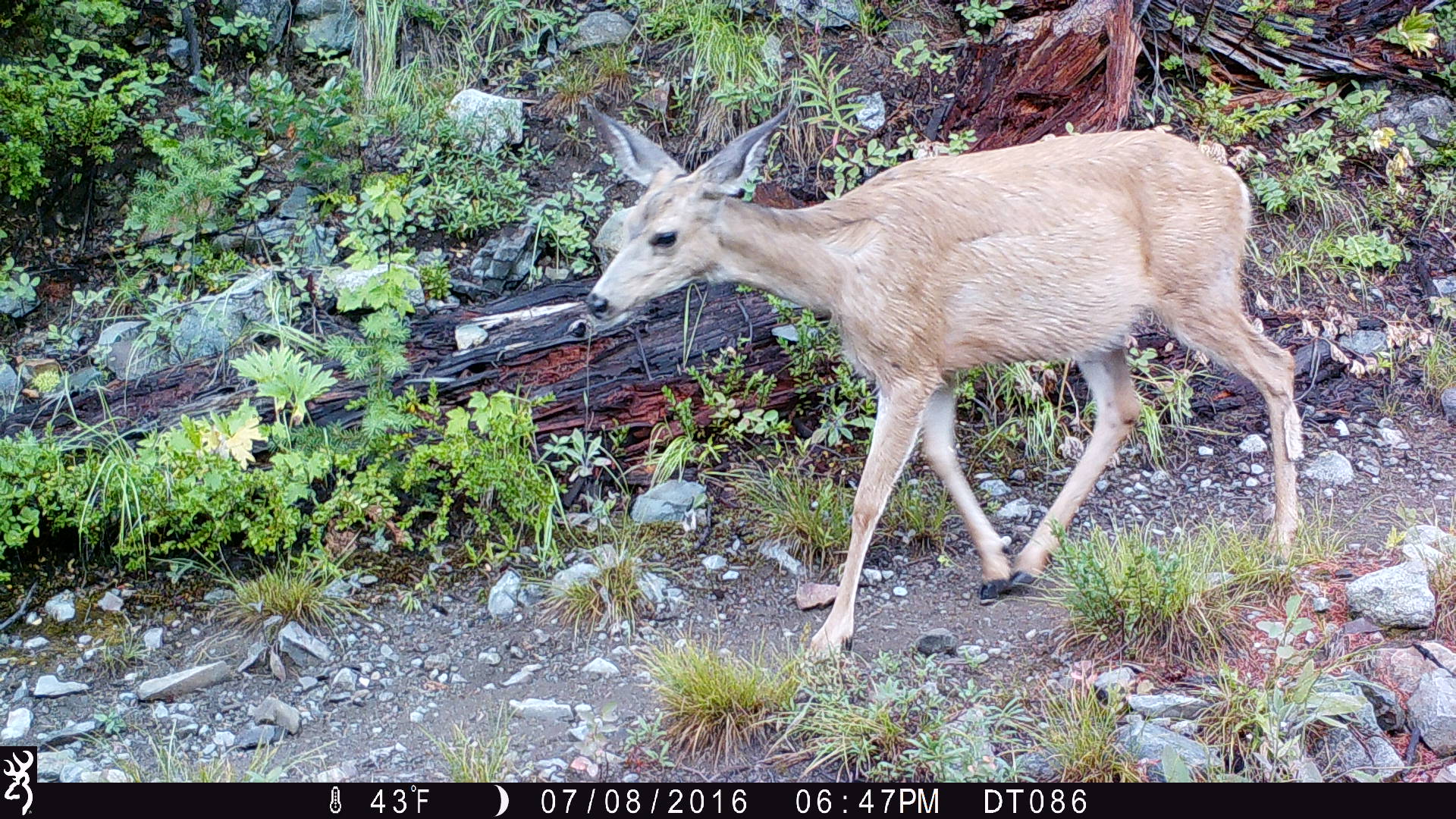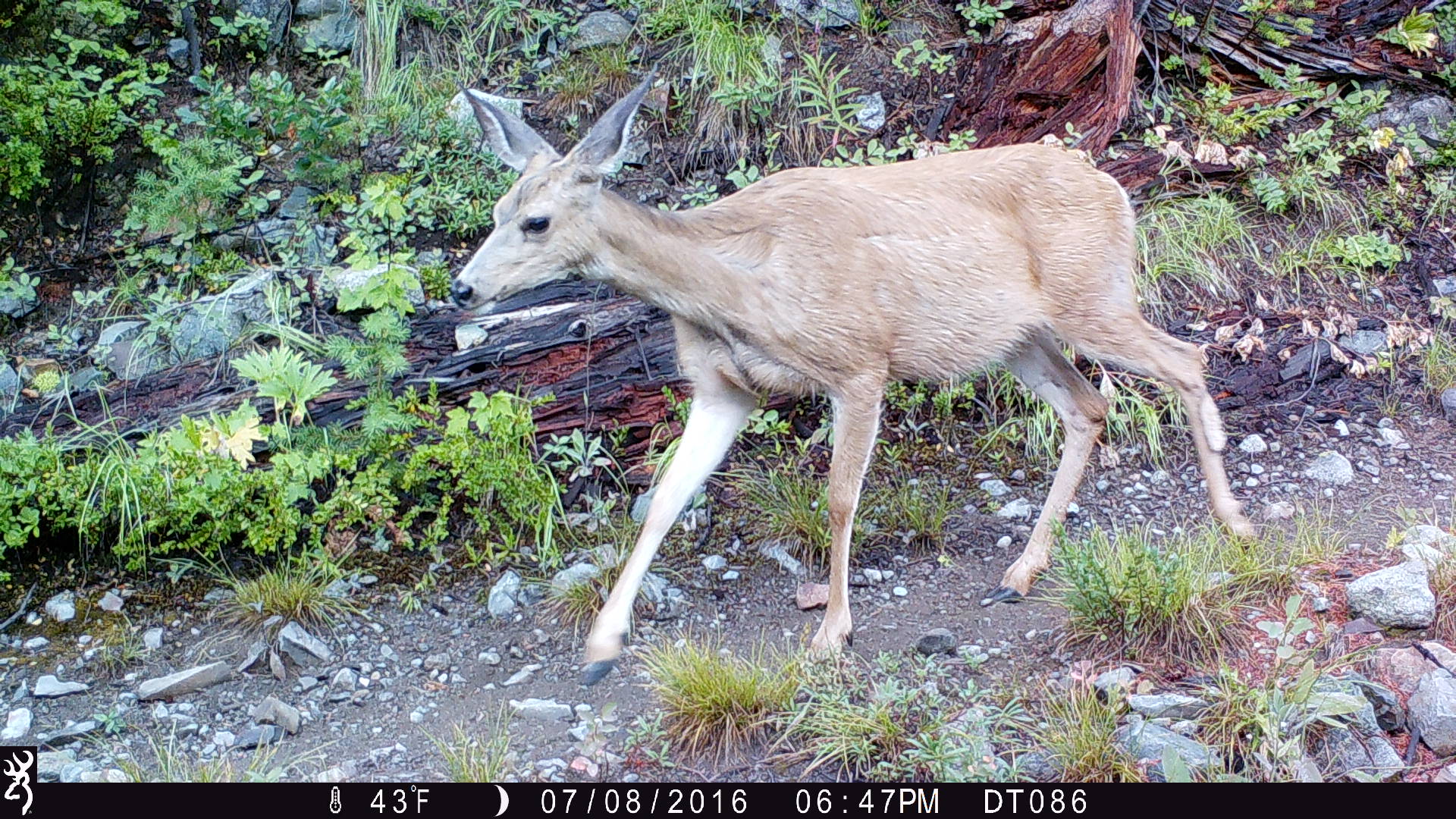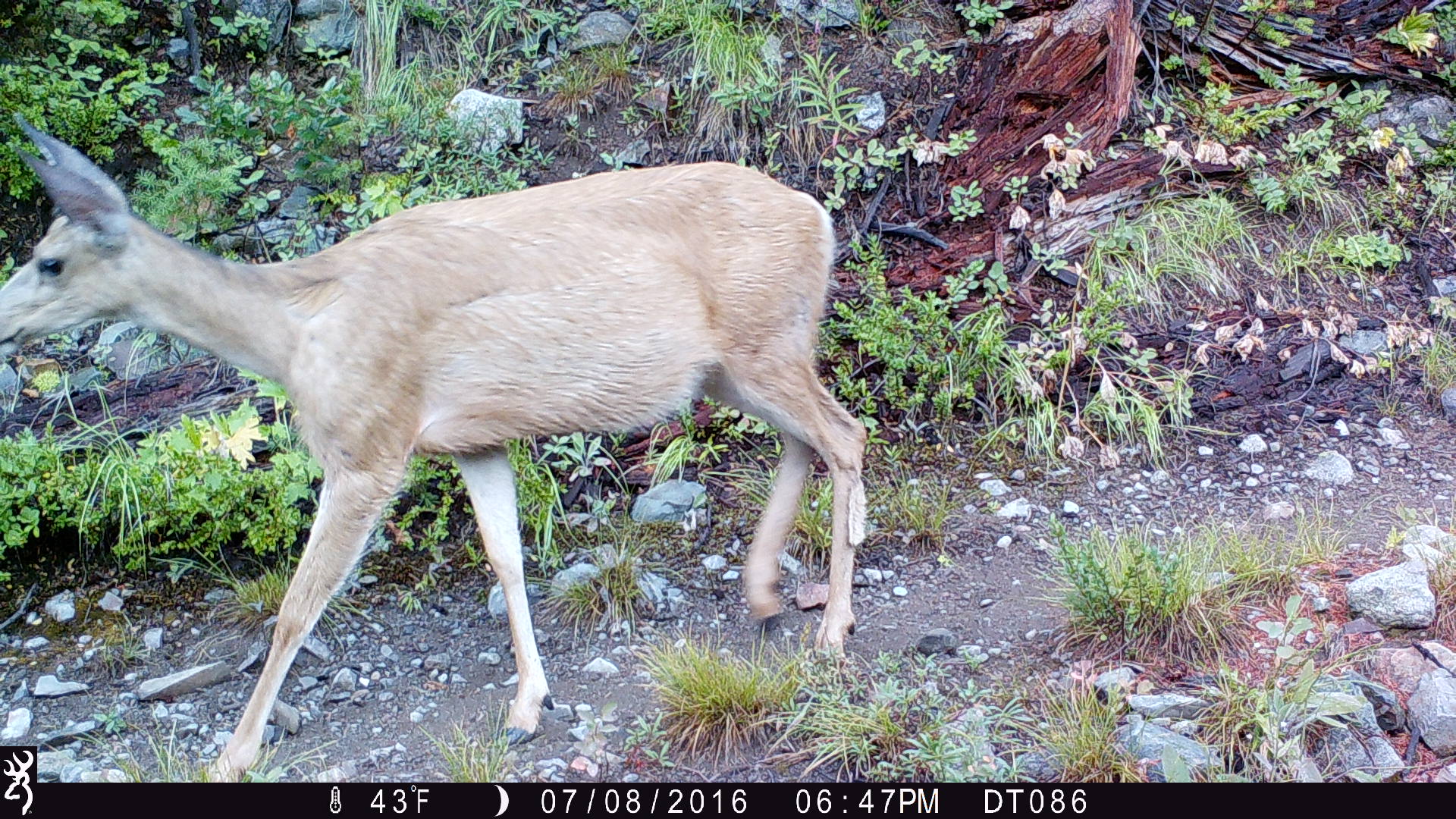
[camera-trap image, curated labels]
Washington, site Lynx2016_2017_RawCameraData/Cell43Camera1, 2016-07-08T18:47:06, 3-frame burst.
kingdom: Animalia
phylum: Chordata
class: Mammalia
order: Artiodactyla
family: Cervidae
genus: Odocoileus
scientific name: Odocoileus hemionus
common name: mule deer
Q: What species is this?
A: Odocoileus hemionus (mule deer).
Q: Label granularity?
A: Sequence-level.